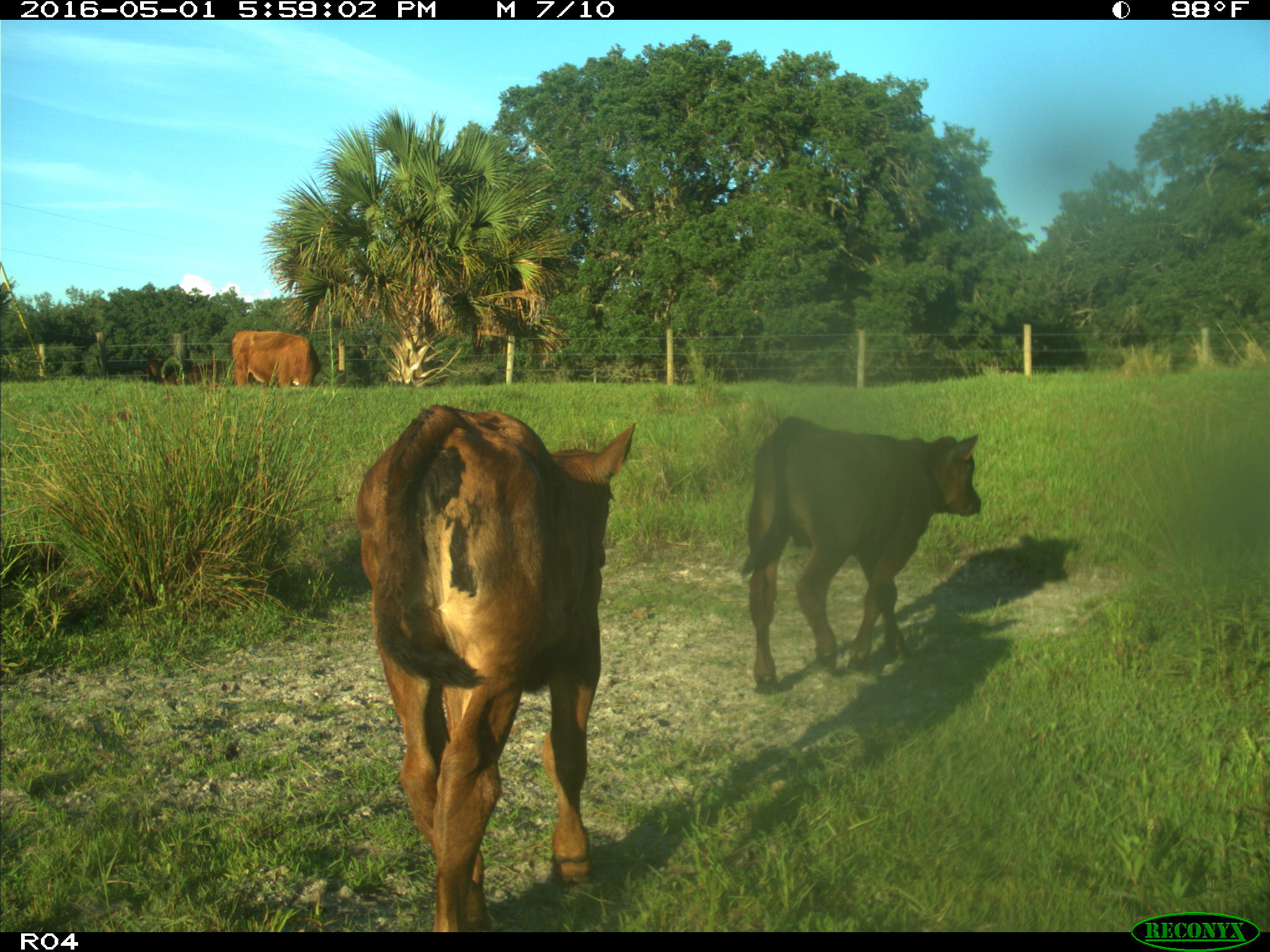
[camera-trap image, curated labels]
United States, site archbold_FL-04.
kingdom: Animalia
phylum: Chordata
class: Mammalia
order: Artiodactyla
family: Bovidae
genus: Bos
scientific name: Bos taurus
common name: domestic cow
Bos taurus (domestic cow).